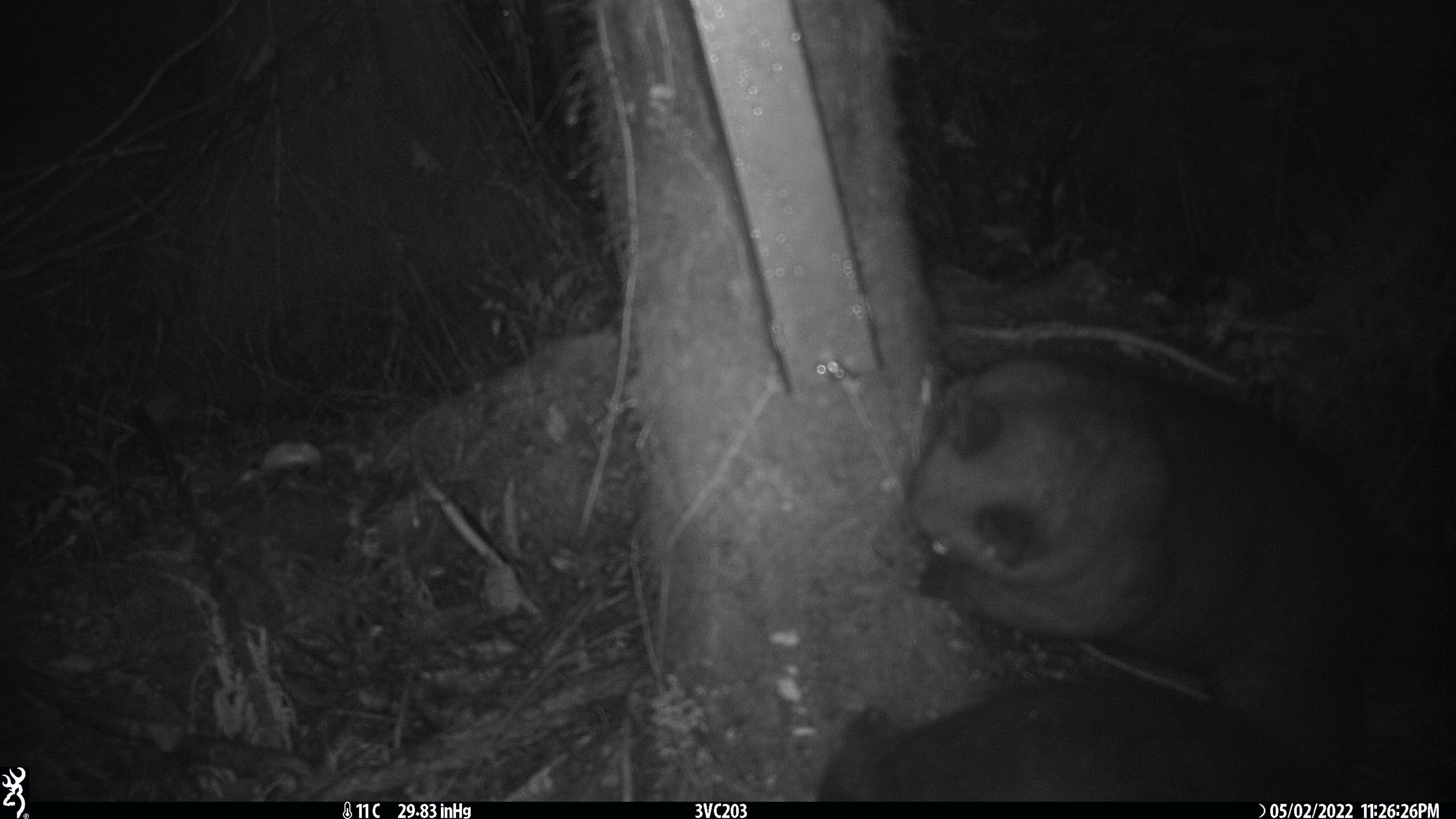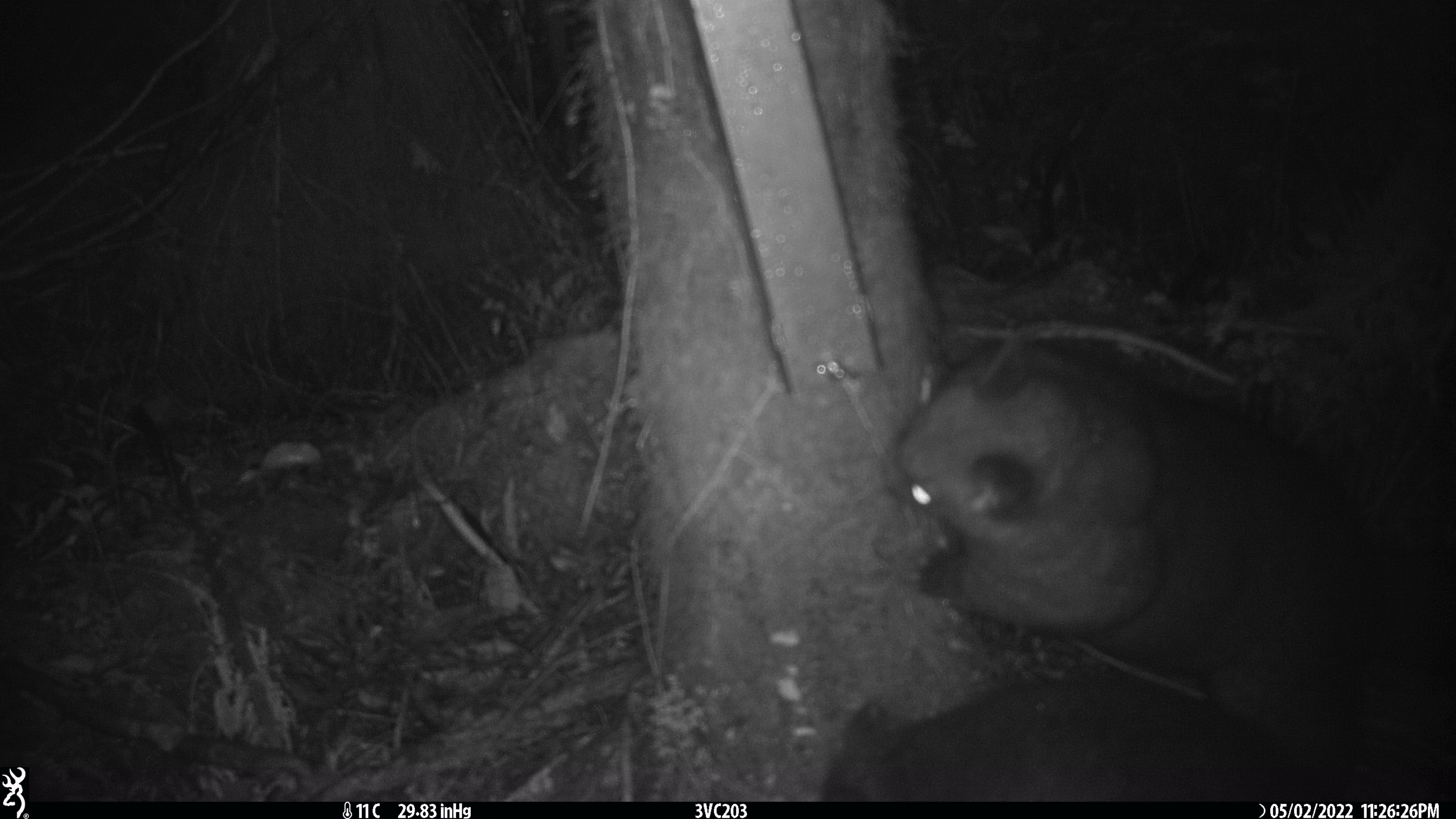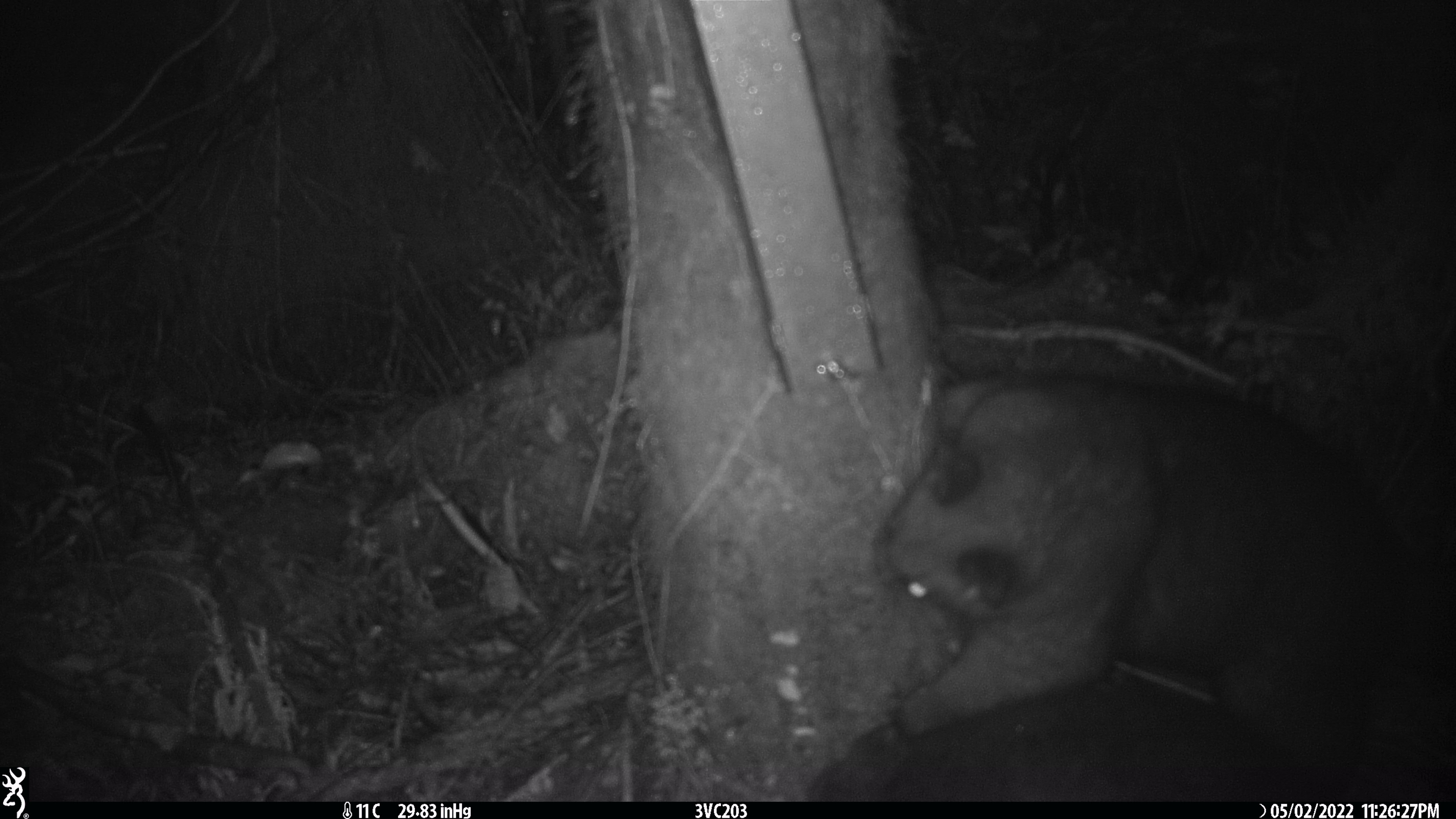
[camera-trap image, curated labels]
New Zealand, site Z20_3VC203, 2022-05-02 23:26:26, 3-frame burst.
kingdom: Animalia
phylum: Chordata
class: Mammalia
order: Diprotodontia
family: Phalangeridae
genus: Trichosurus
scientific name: Trichosurus vulpecula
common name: common brushtail possum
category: possum